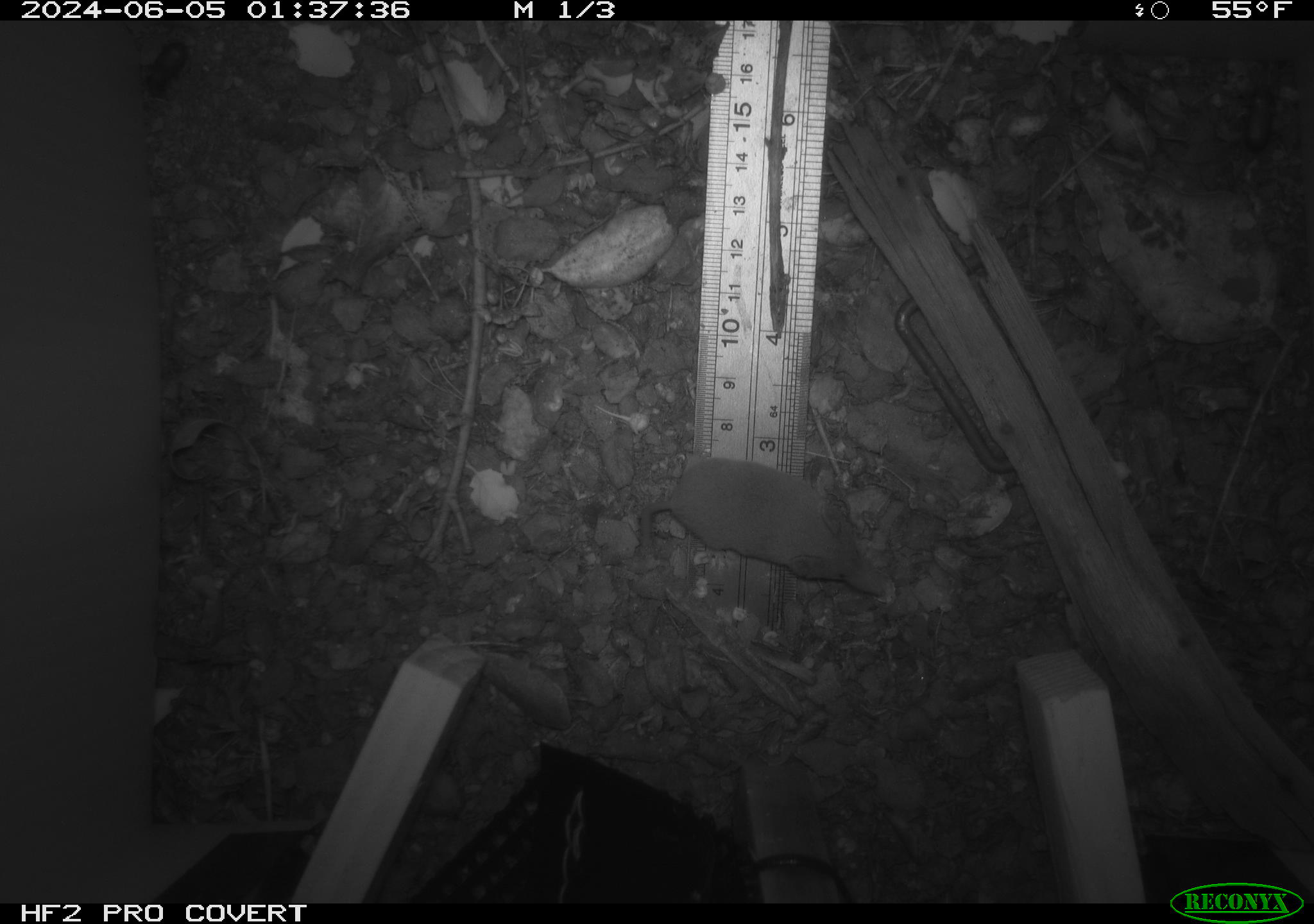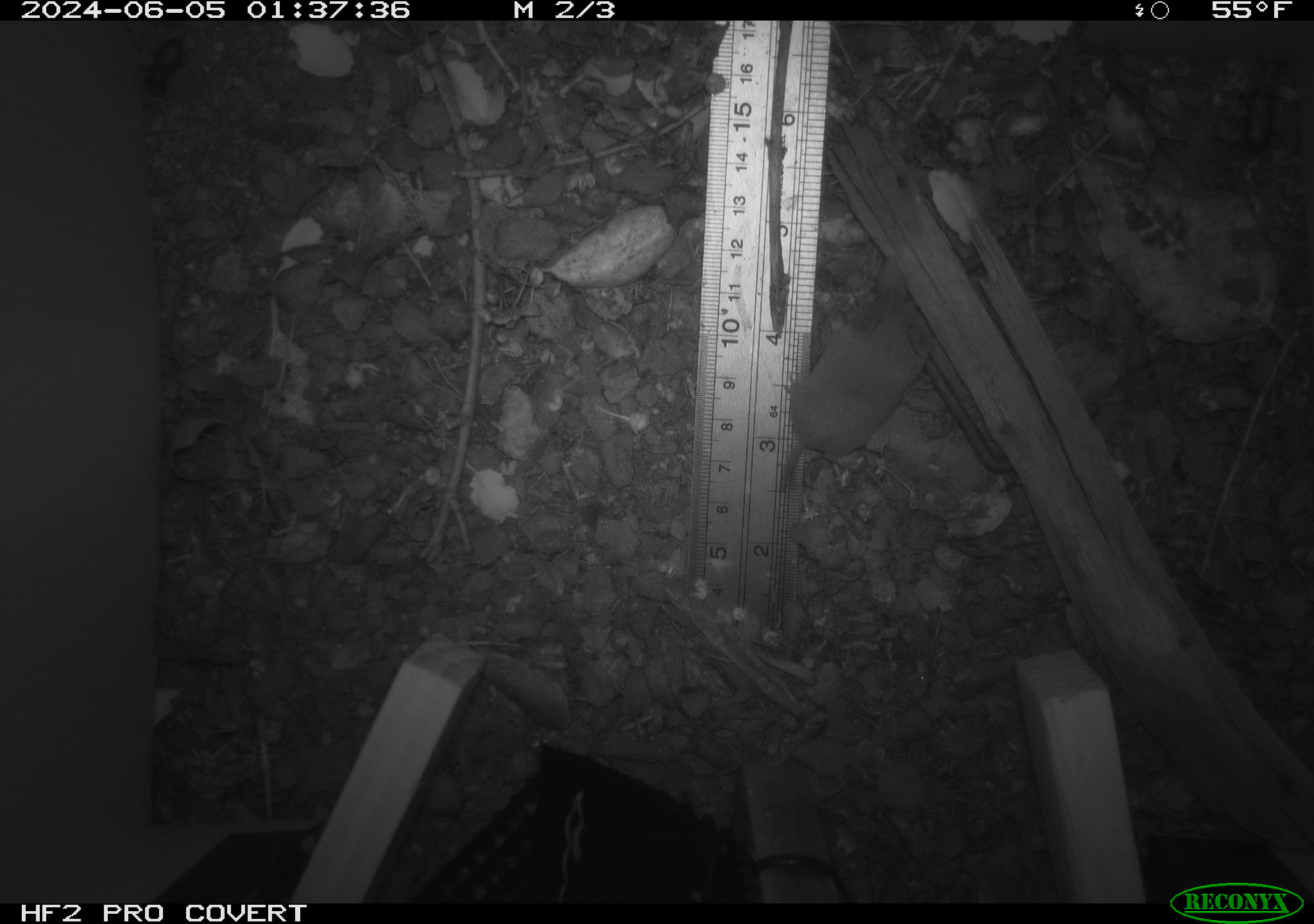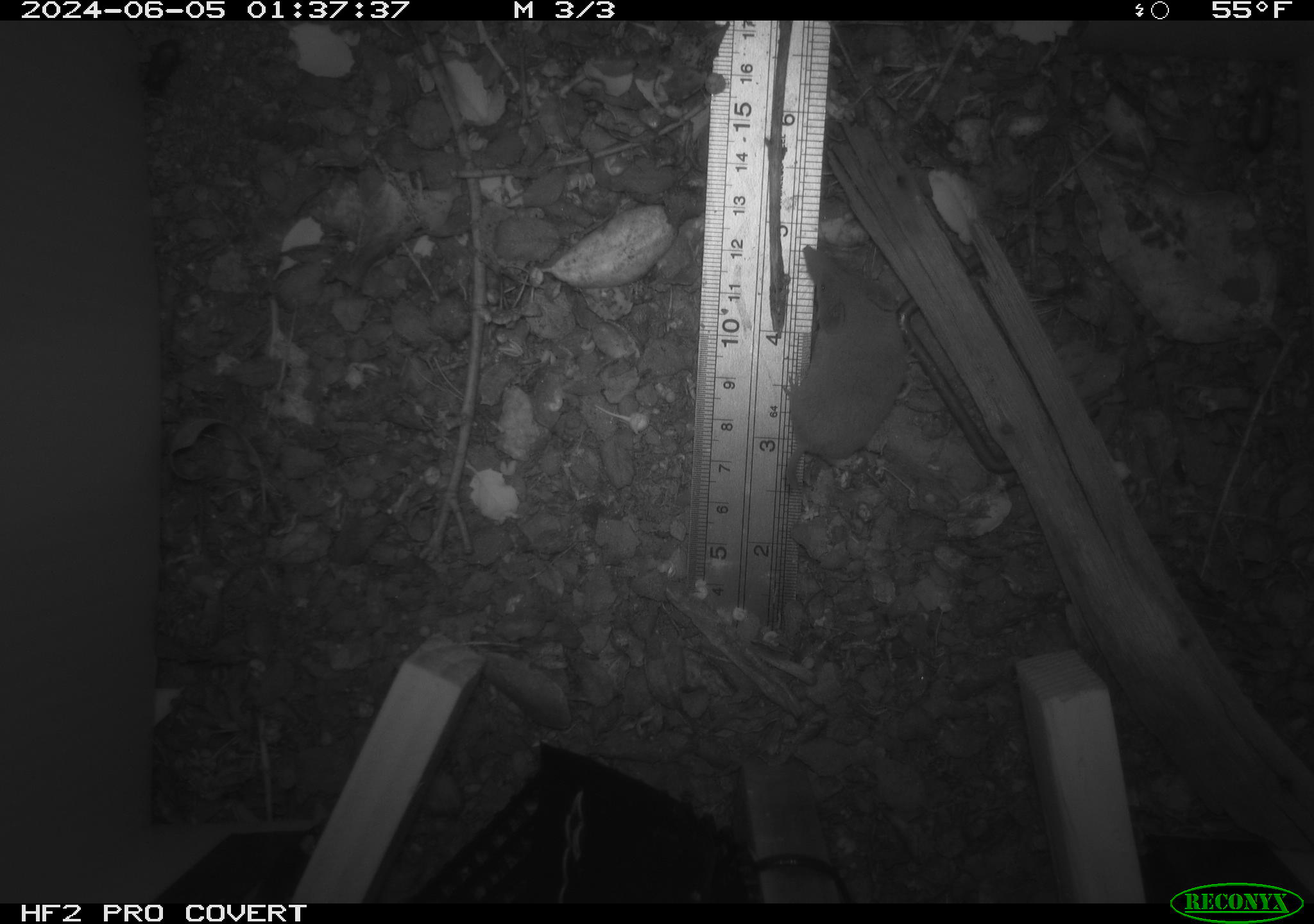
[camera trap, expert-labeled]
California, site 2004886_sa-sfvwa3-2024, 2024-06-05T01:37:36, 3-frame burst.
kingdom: Animalia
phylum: Chordata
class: Mammalia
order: Eulipotyphla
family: Soricidae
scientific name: Soricidae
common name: shrews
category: soricidae family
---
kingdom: Animalia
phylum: Arthropoda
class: Insecta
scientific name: Insecta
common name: insect